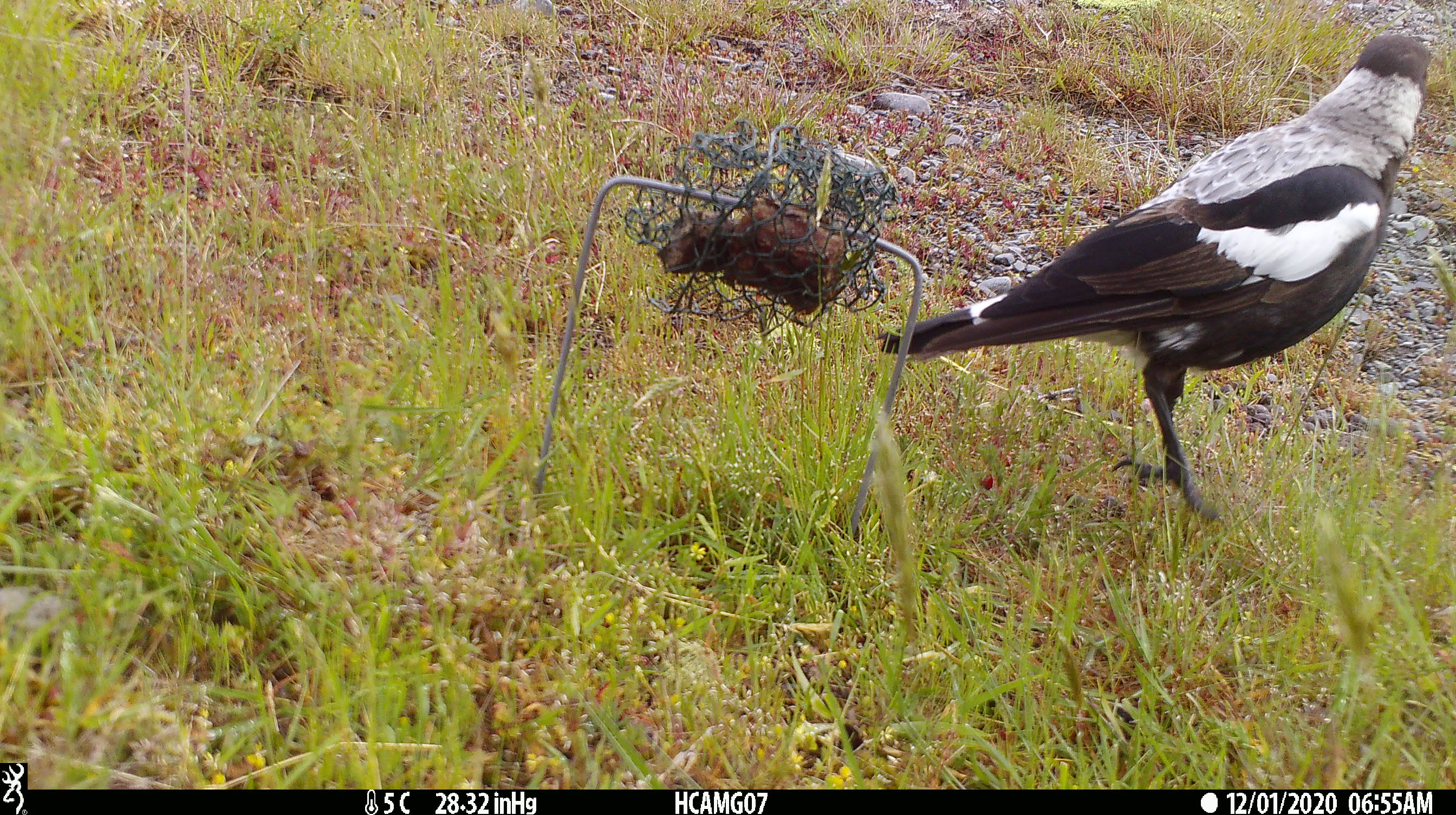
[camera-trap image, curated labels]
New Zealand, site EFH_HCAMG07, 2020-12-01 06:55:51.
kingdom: Animalia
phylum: Chordata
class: Aves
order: Passeriformes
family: Artamidae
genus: Gymnorhina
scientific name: Gymnorhina tibicen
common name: australian magpie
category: magpie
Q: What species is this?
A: Magpie (australian magpie) (Gymnorhina tibicen).